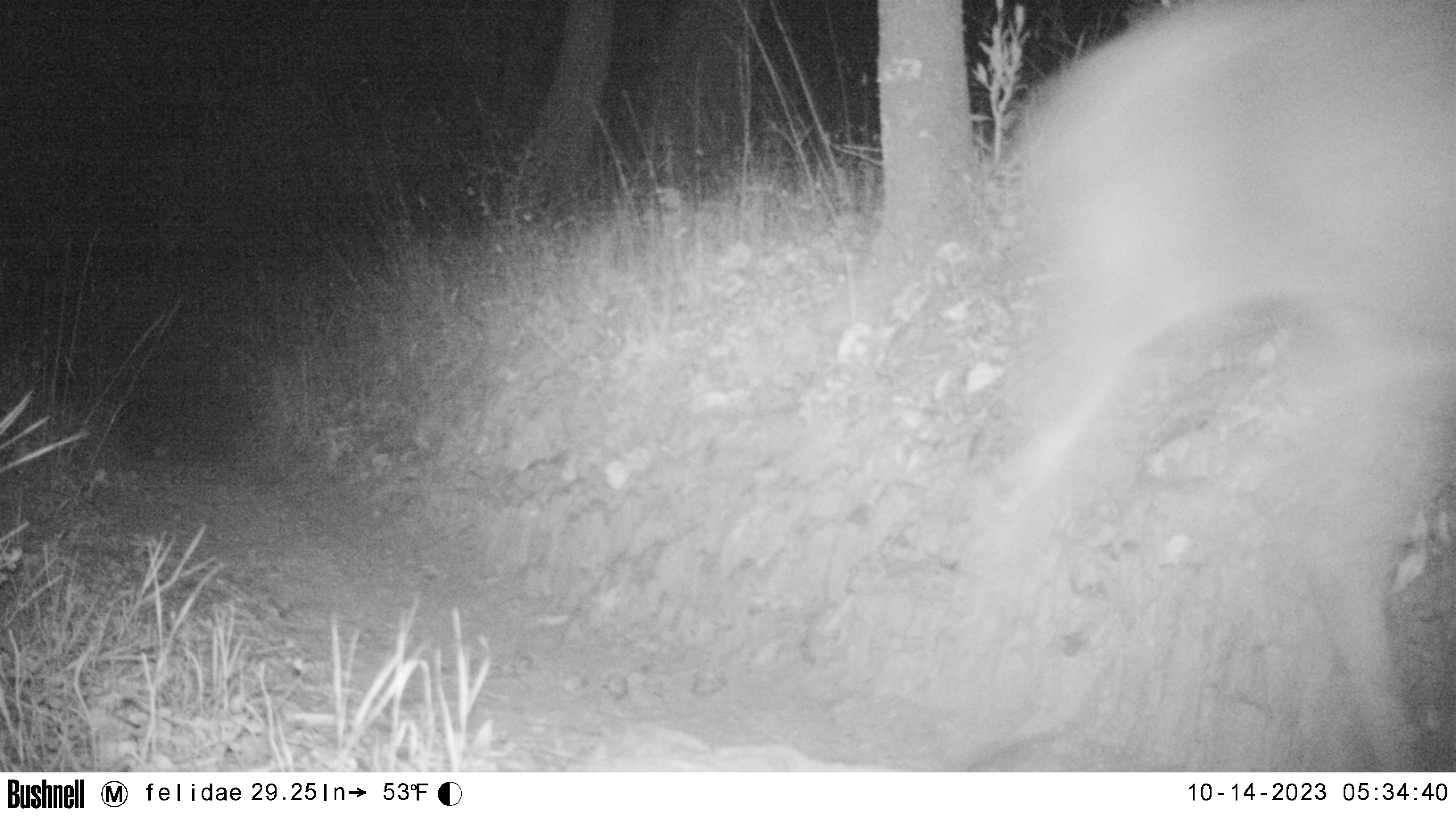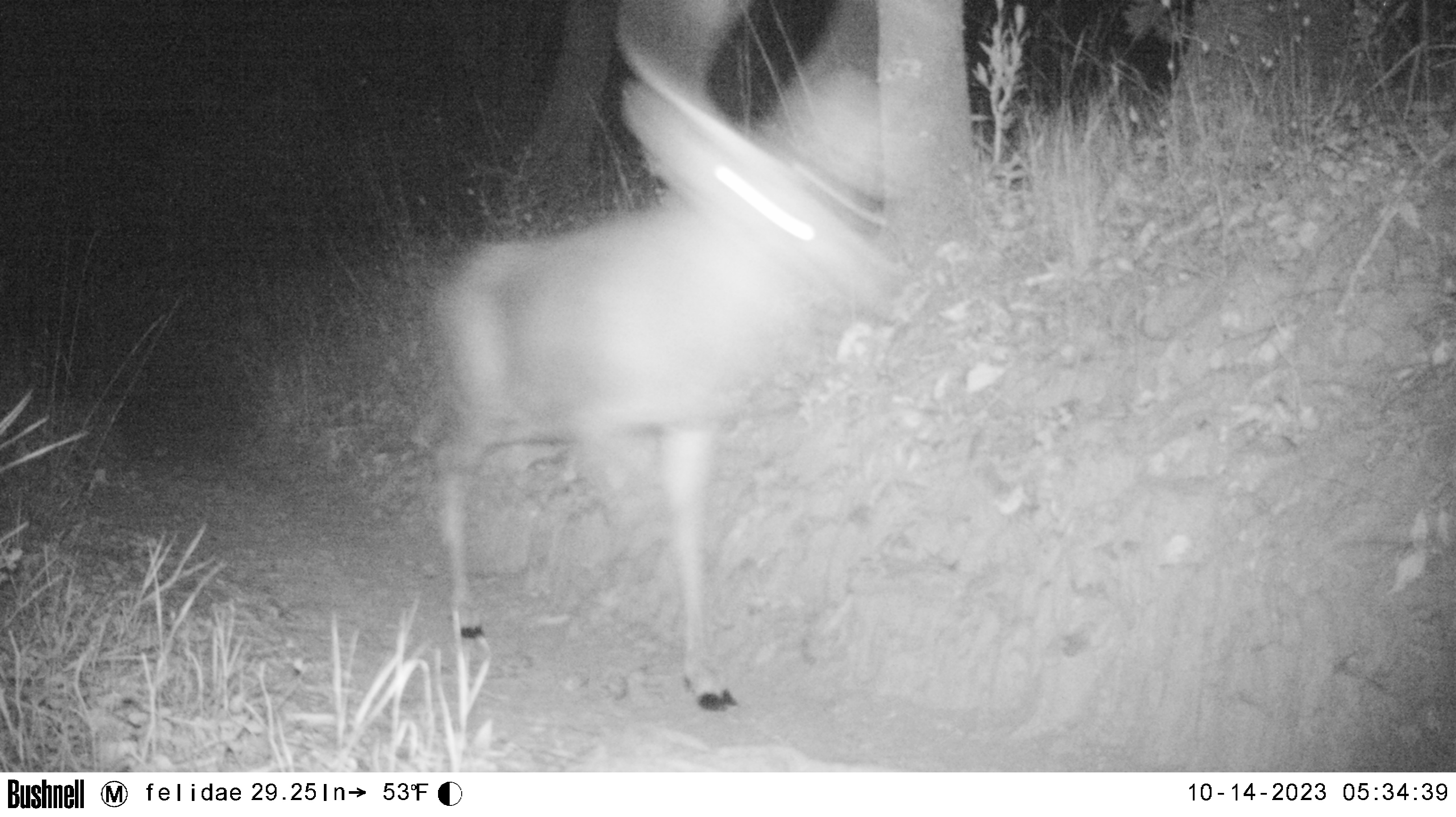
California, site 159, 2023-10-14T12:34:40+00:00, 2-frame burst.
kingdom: Animalia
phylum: Chordata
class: Mammalia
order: Artiodactyla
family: Cervidae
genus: Odocoileus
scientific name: Odocoileus hemionus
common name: mule deer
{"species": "mule deer (Odocoileus hemionus)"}